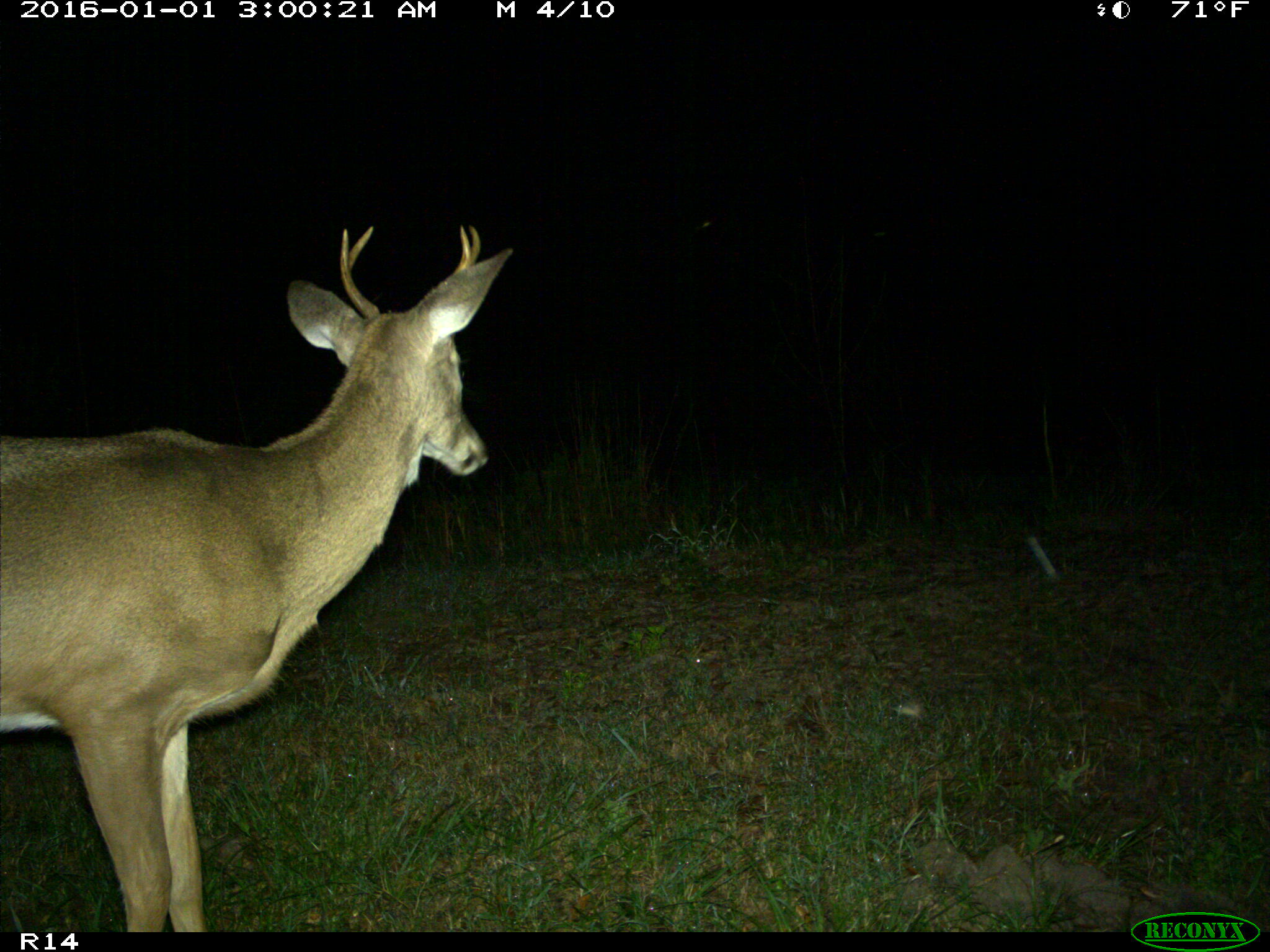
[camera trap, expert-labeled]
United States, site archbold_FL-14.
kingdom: Animalia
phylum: Chordata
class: Mammalia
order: Artiodactyla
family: Cervidae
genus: Odocoileus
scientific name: Odocoileus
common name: deer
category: unidentified deer